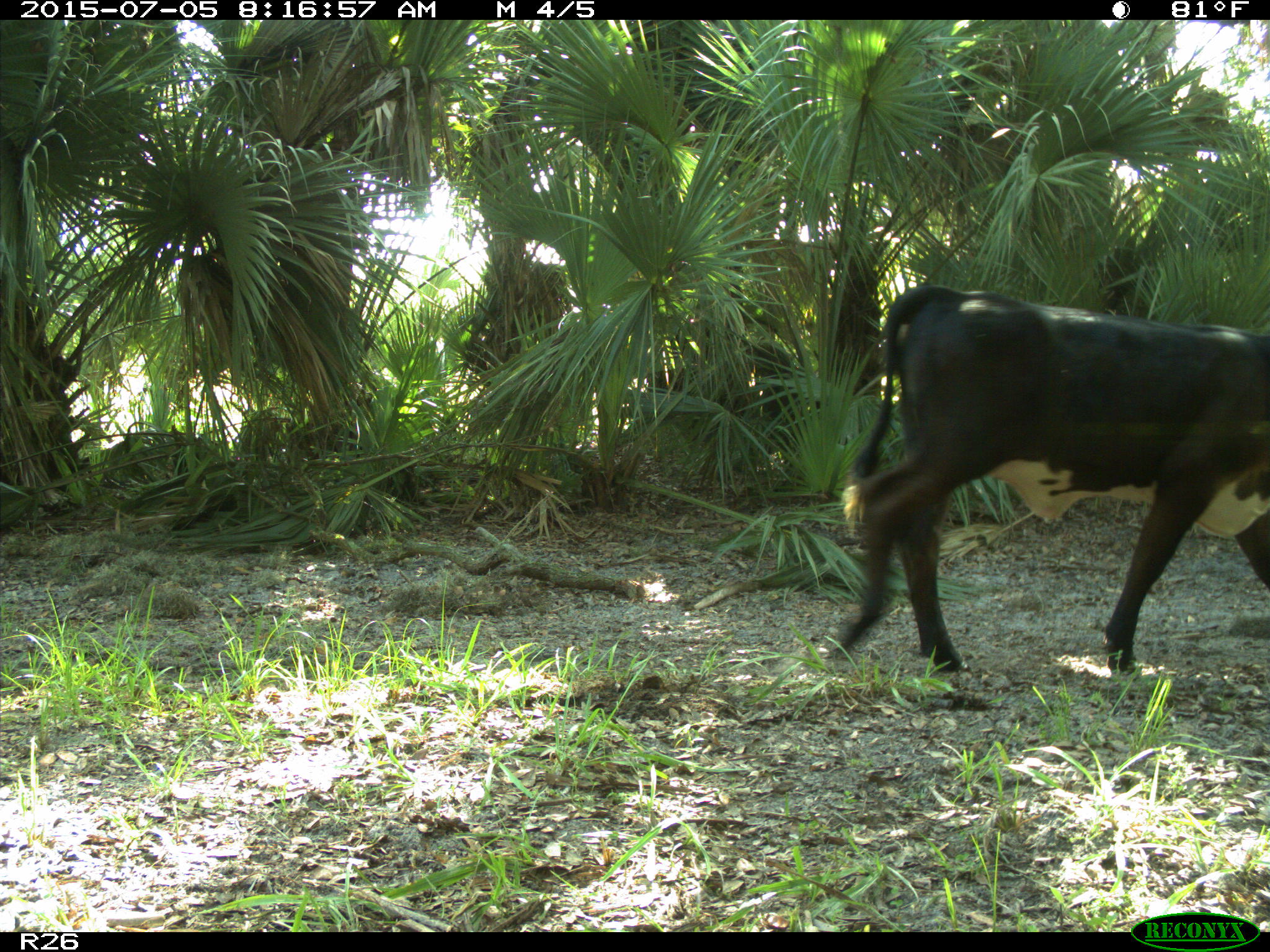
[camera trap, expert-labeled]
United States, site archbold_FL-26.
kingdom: Animalia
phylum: Chordata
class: Mammalia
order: Artiodactyla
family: Bovidae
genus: Bos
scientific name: Bos taurus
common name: domestic cow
Bos taurus (domestic cow).